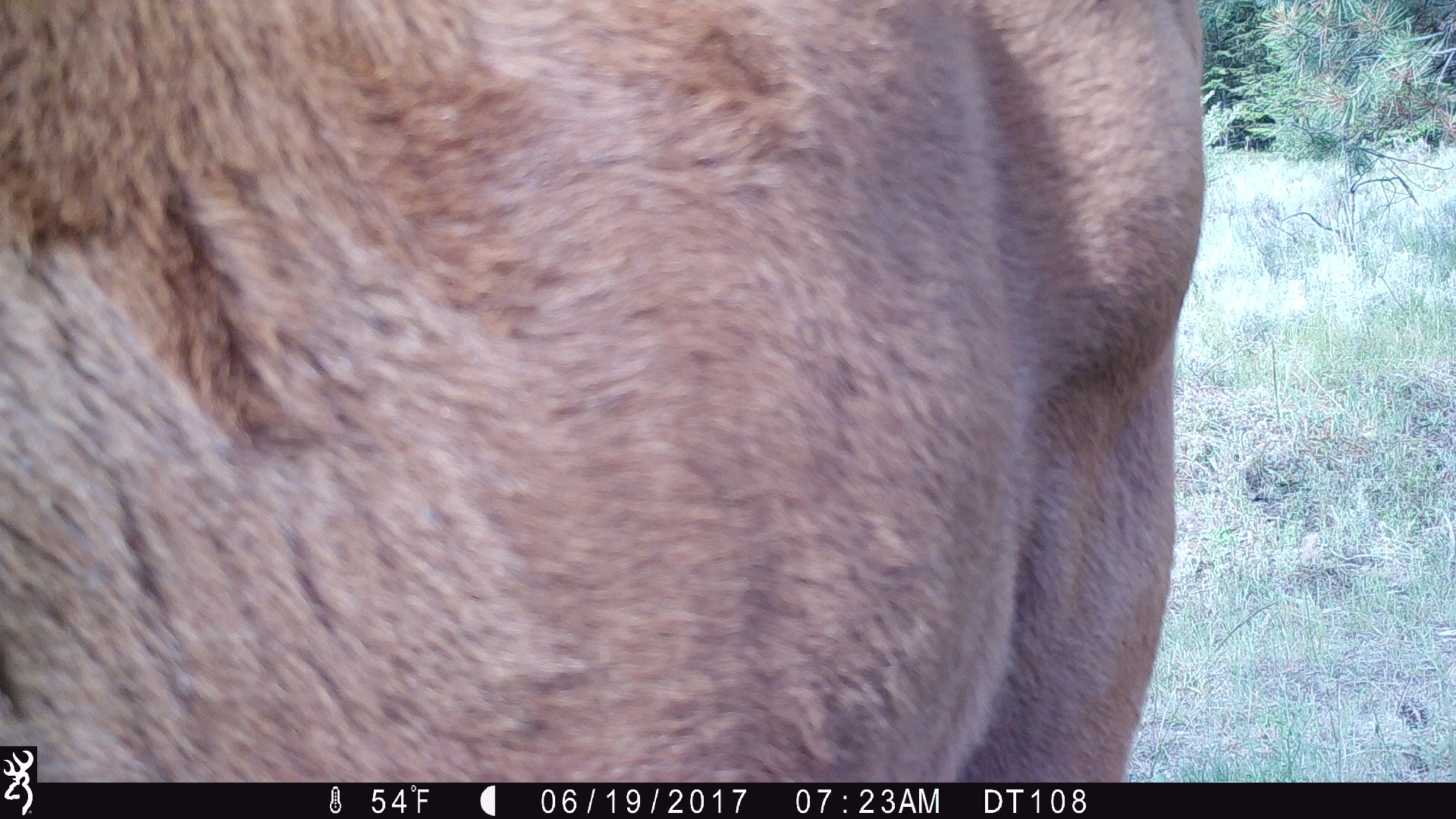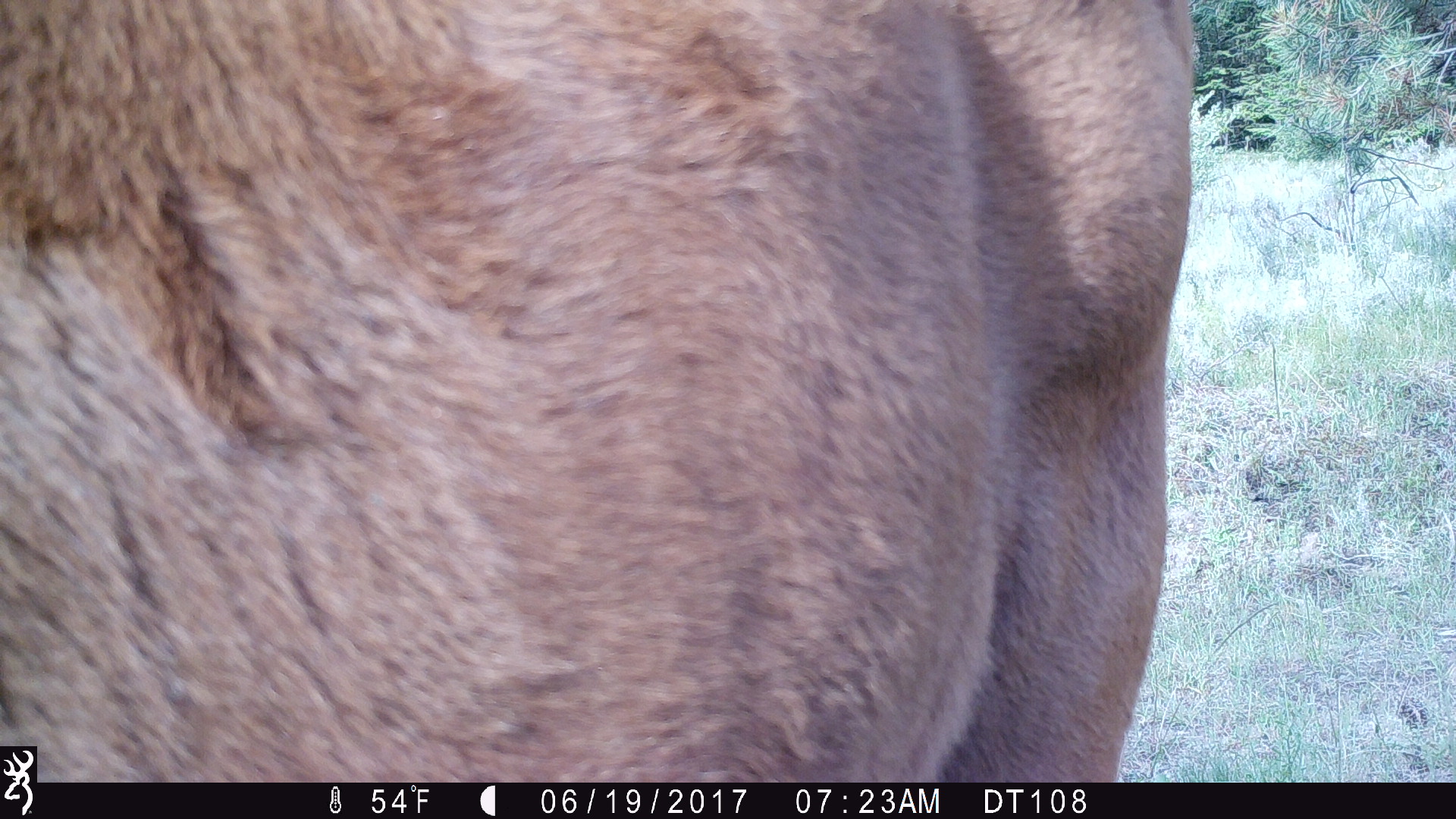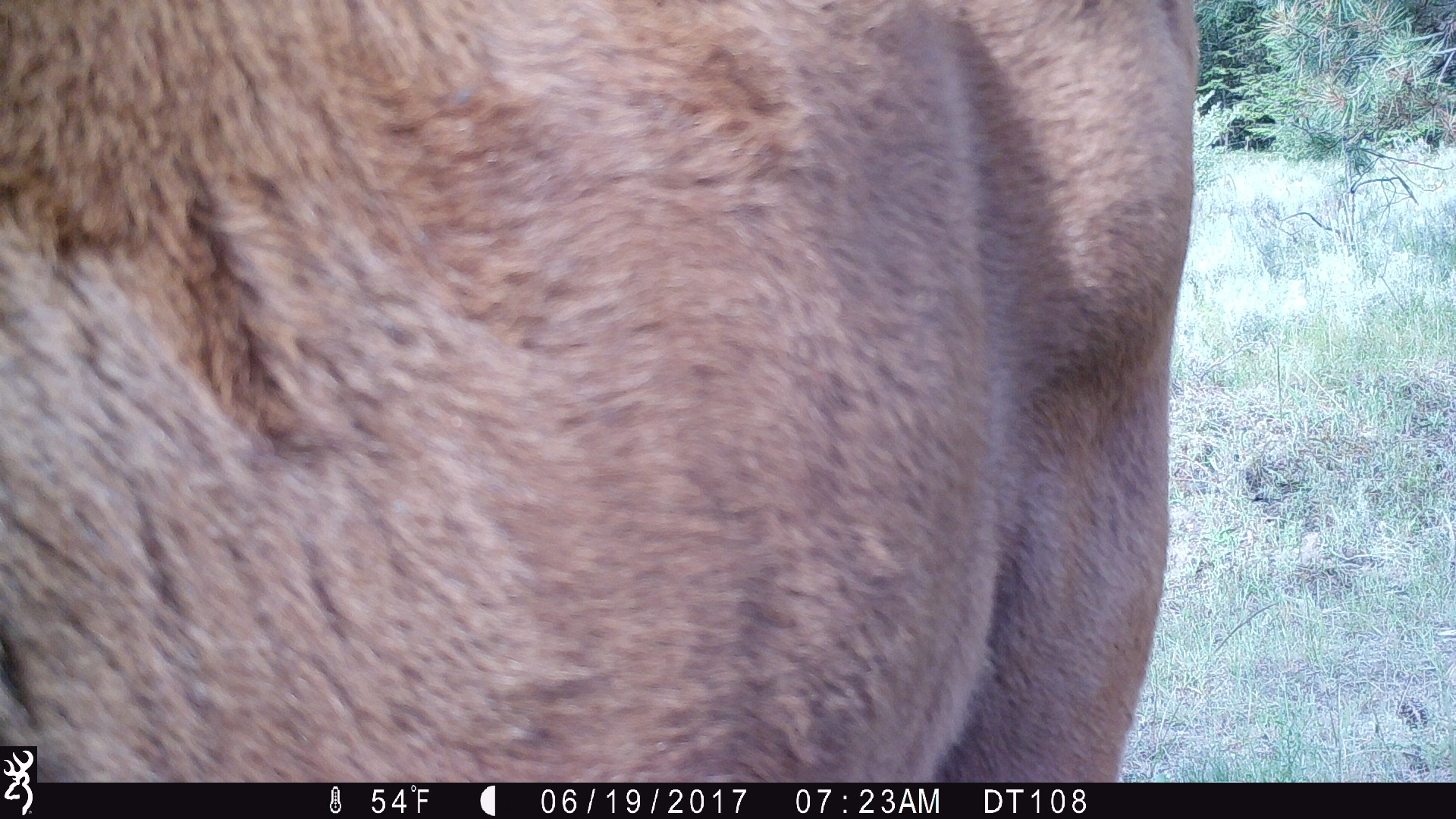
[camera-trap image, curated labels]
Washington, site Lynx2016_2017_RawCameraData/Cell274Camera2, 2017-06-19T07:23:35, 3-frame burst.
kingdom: Animalia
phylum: Chordata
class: Mammalia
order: Artiodactyla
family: Bovidae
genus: Bos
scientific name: Bos taurus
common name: domestic cattle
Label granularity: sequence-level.